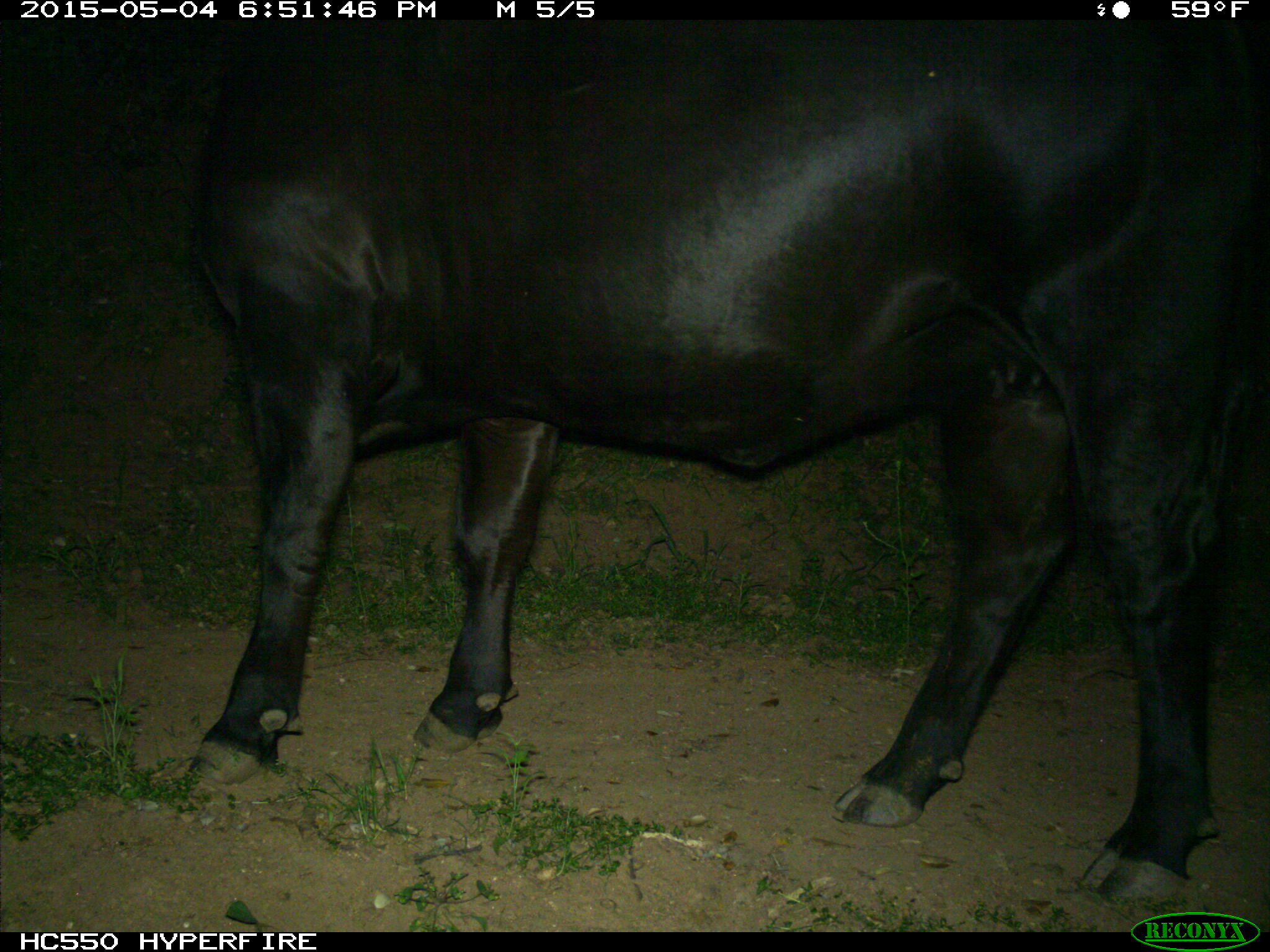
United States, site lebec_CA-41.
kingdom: Animalia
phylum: Chordata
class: Mammalia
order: Artiodactyla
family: Bovidae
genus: Bos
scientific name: Bos taurus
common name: domestic cow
Bos taurus (domestic cow).